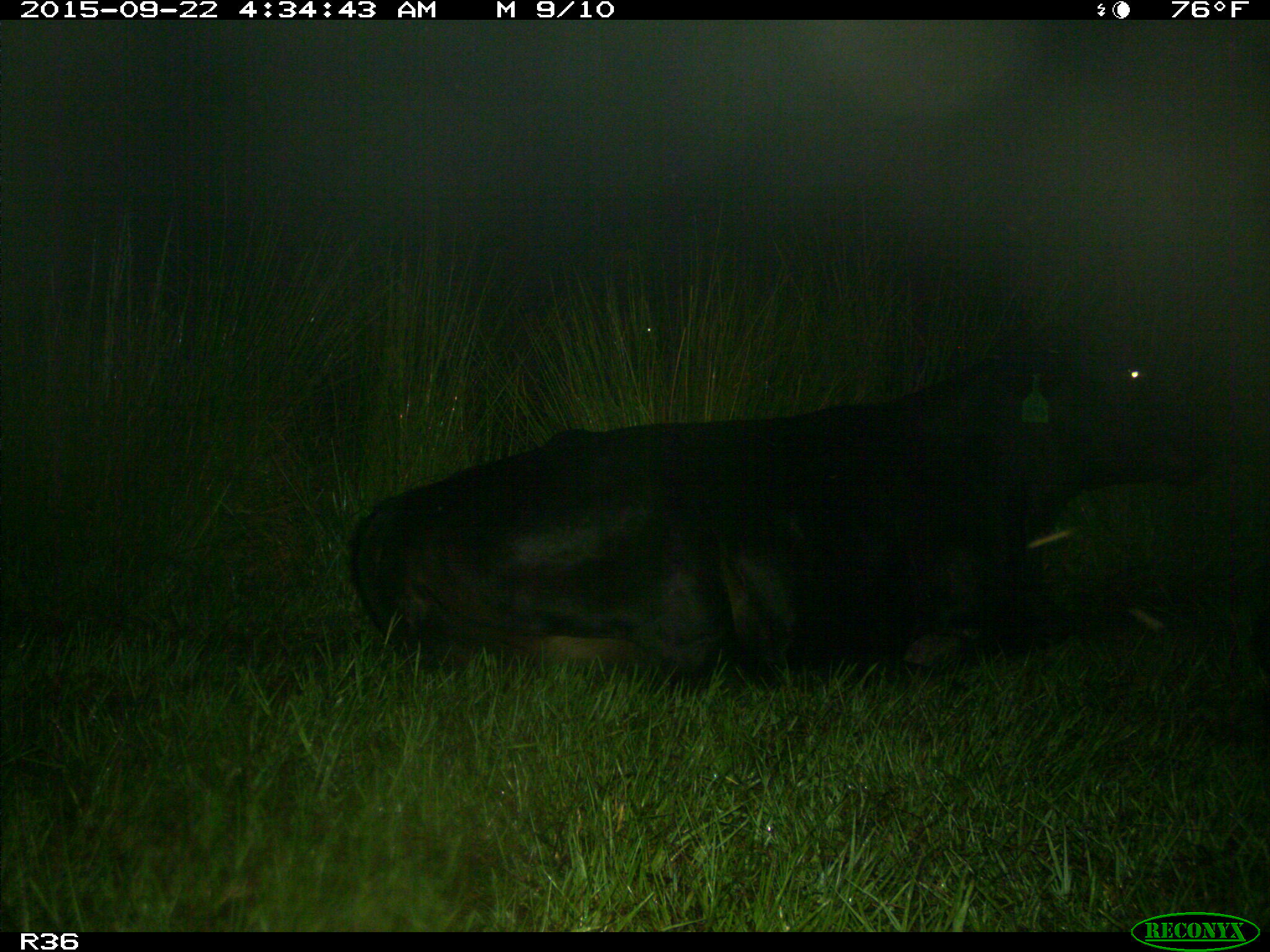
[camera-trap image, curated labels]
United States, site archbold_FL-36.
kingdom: Animalia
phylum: Chordata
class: Mammalia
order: Artiodactyla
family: Bovidae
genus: Bos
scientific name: Bos taurus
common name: domestic cow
Bos taurus (domestic cow).